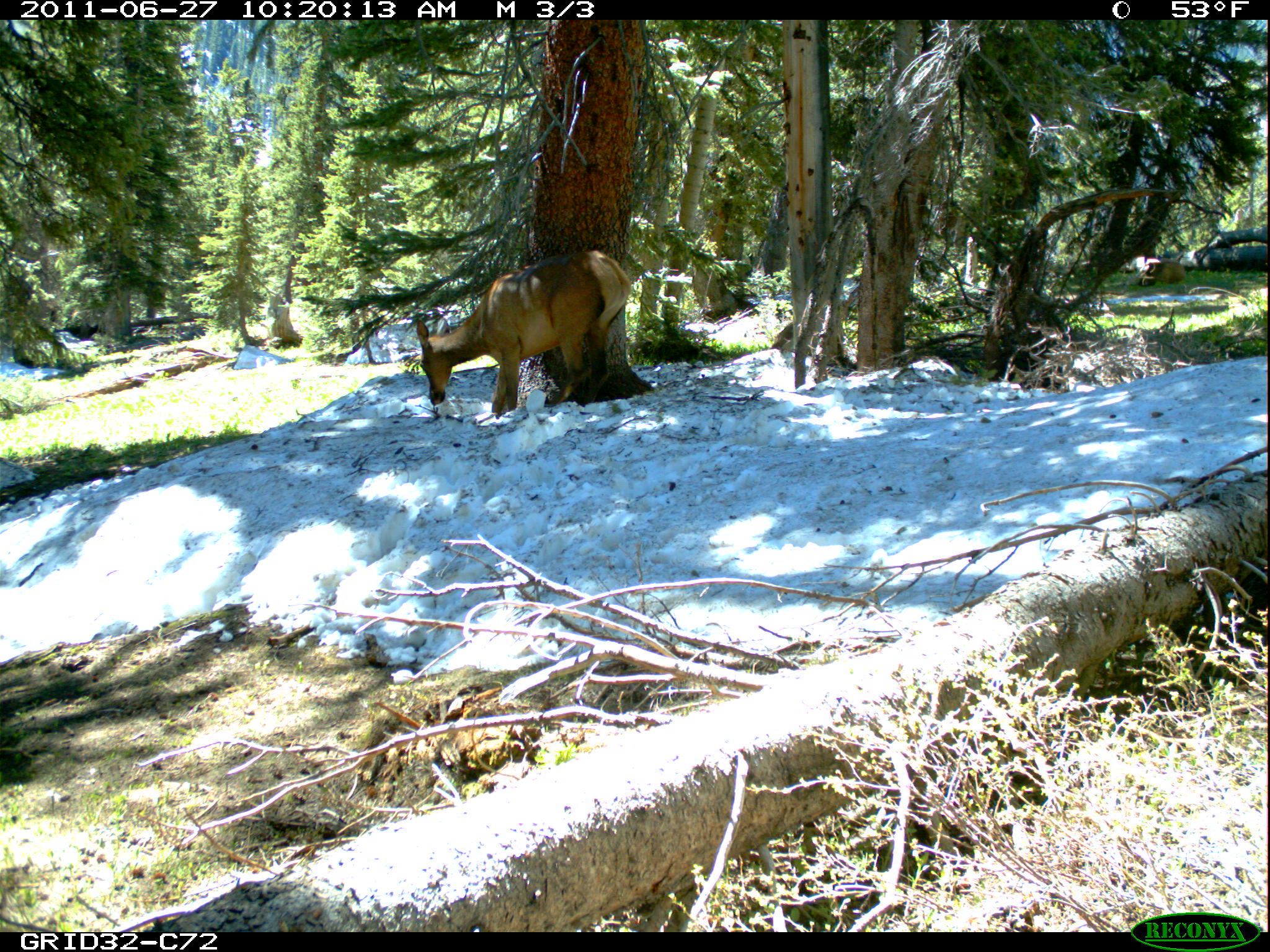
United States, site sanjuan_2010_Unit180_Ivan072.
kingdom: Animalia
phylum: Chordata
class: Mammalia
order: Artiodactyla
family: Cervidae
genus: Cervus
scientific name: Cervus elaphus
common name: red deer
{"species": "Cervus elaphus (red deer)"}